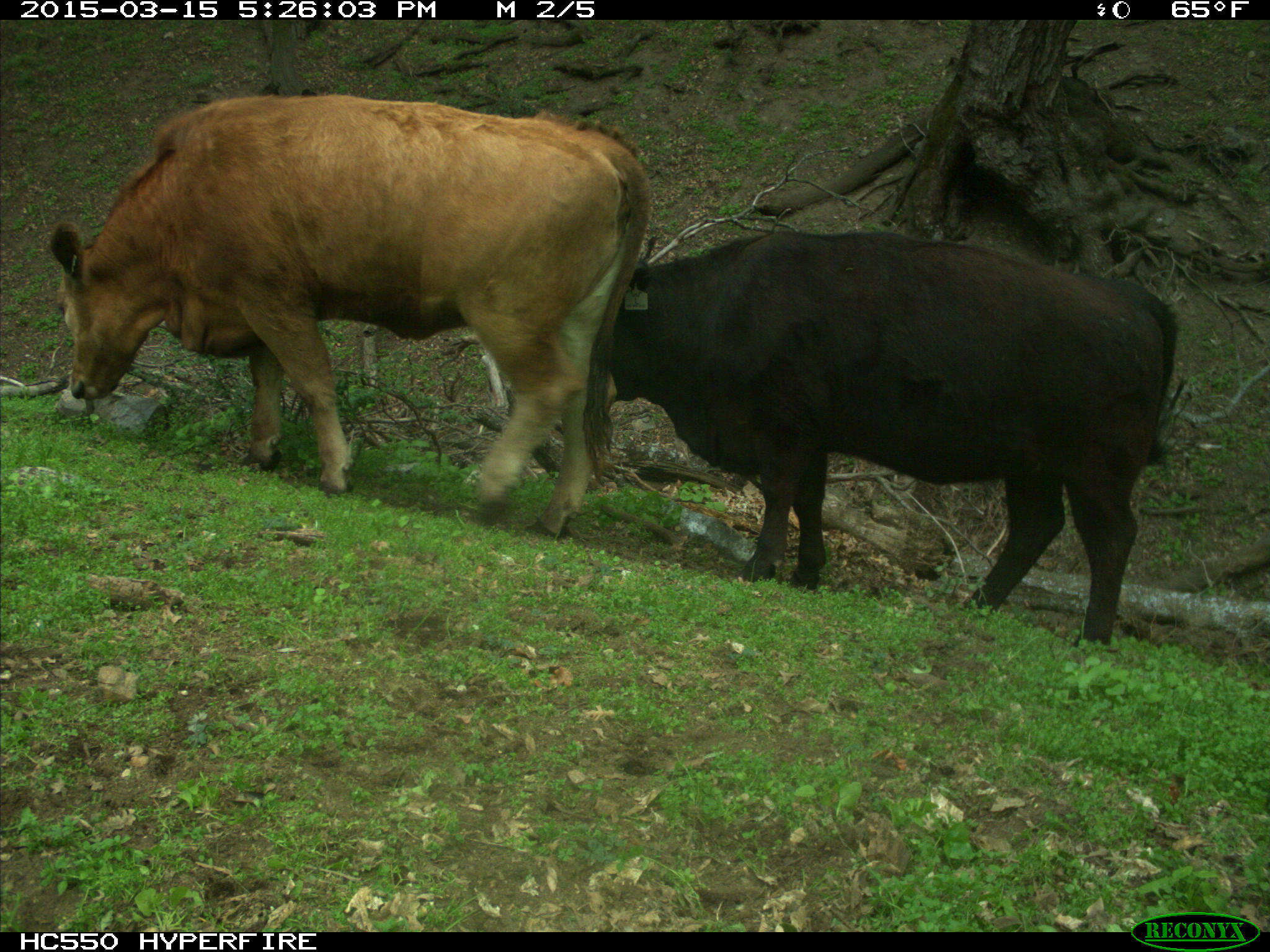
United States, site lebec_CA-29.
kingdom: Animalia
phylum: Chordata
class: Mammalia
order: Artiodactyla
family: Bovidae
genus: Bos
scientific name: Bos taurus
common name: domestic cow